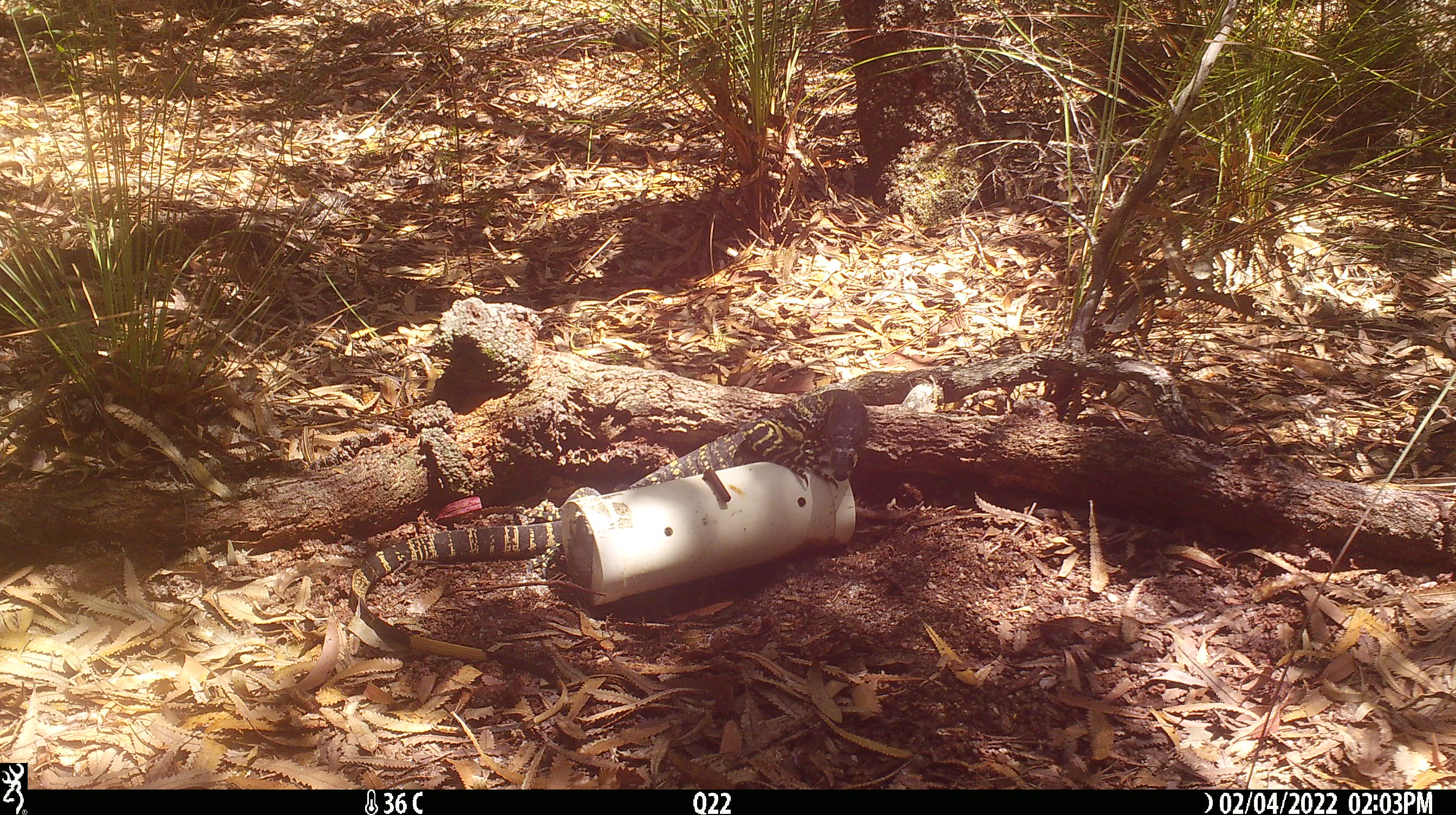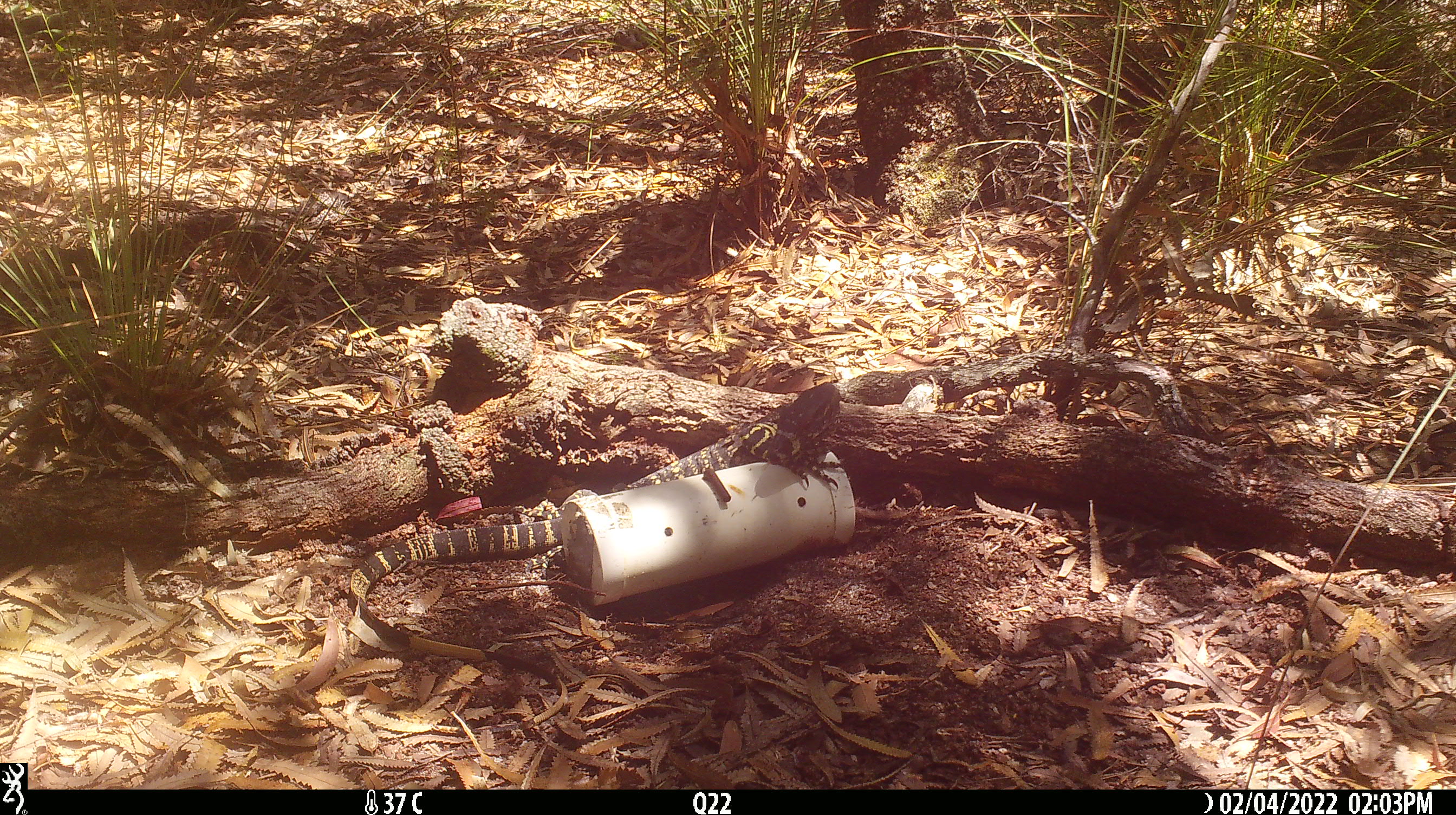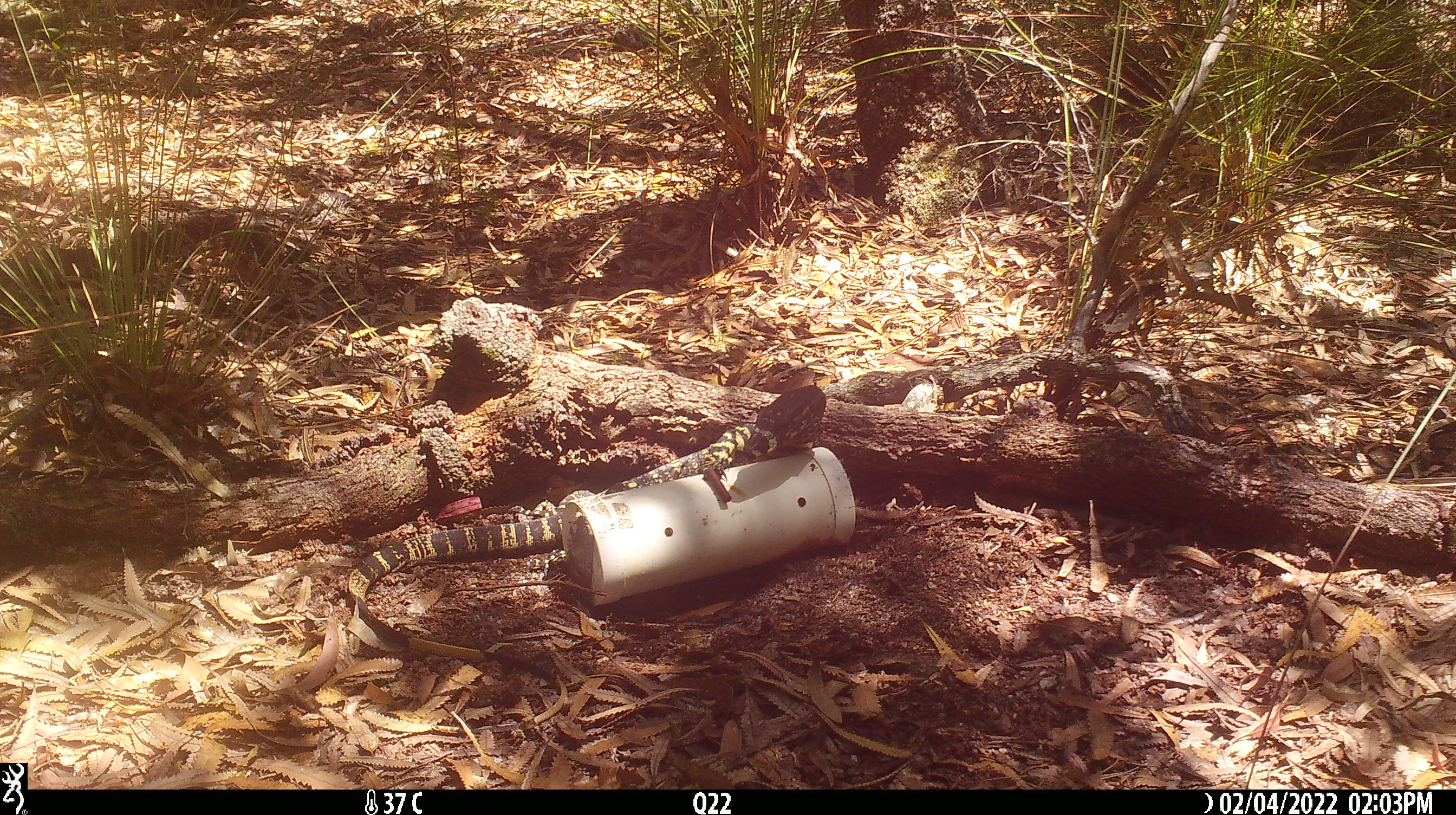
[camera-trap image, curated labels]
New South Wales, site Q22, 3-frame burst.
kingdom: Animalia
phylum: Chordata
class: Reptilia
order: Squamata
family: Varanidae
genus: Varanus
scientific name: Varanus varius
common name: lace monitor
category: goanna